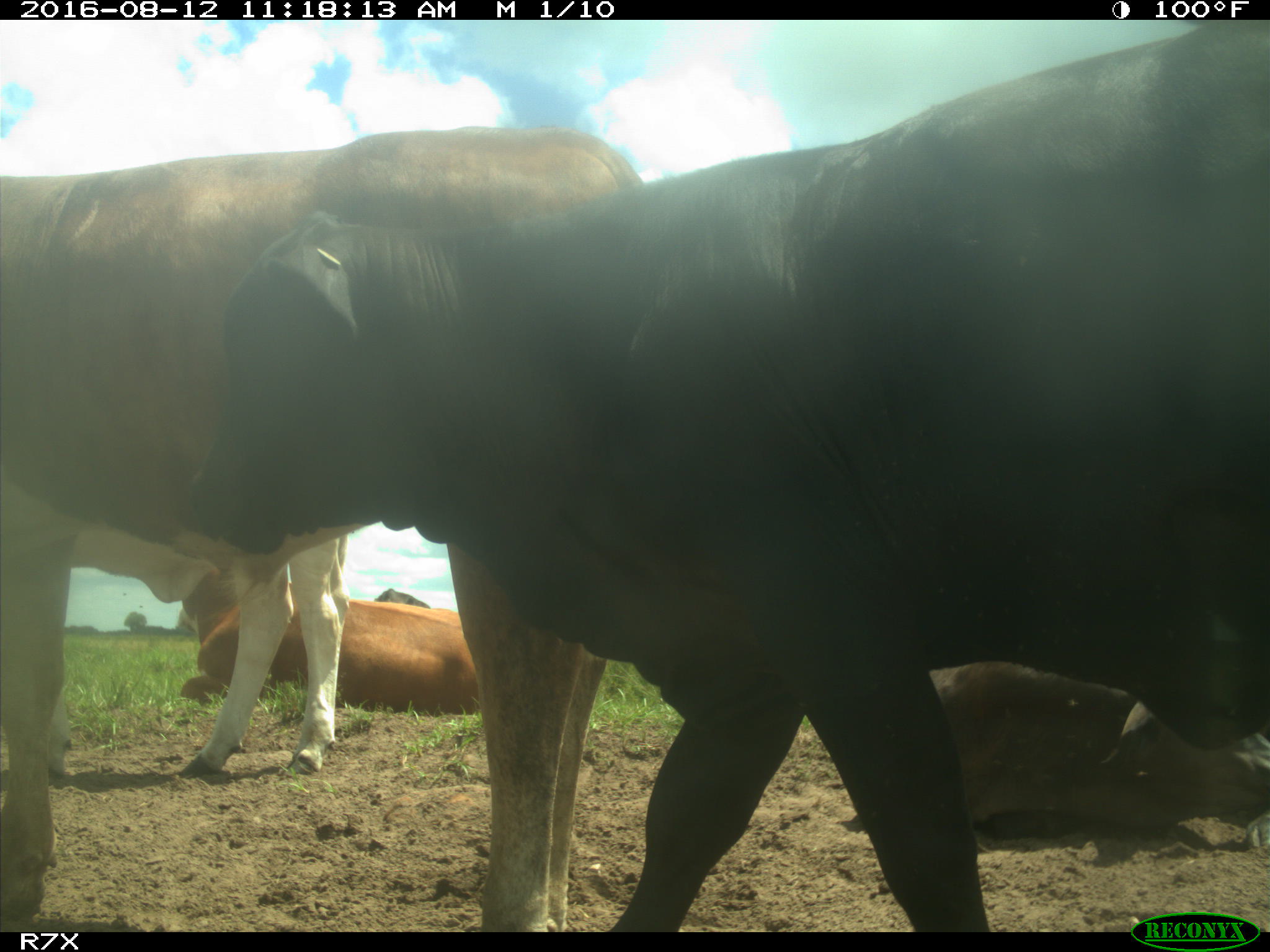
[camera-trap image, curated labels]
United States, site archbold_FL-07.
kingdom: Animalia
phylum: Chordata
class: Mammalia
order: Artiodactyla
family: Bovidae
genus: Bos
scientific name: Bos taurus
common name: domestic cow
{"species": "Bos taurus (domestic cow)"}